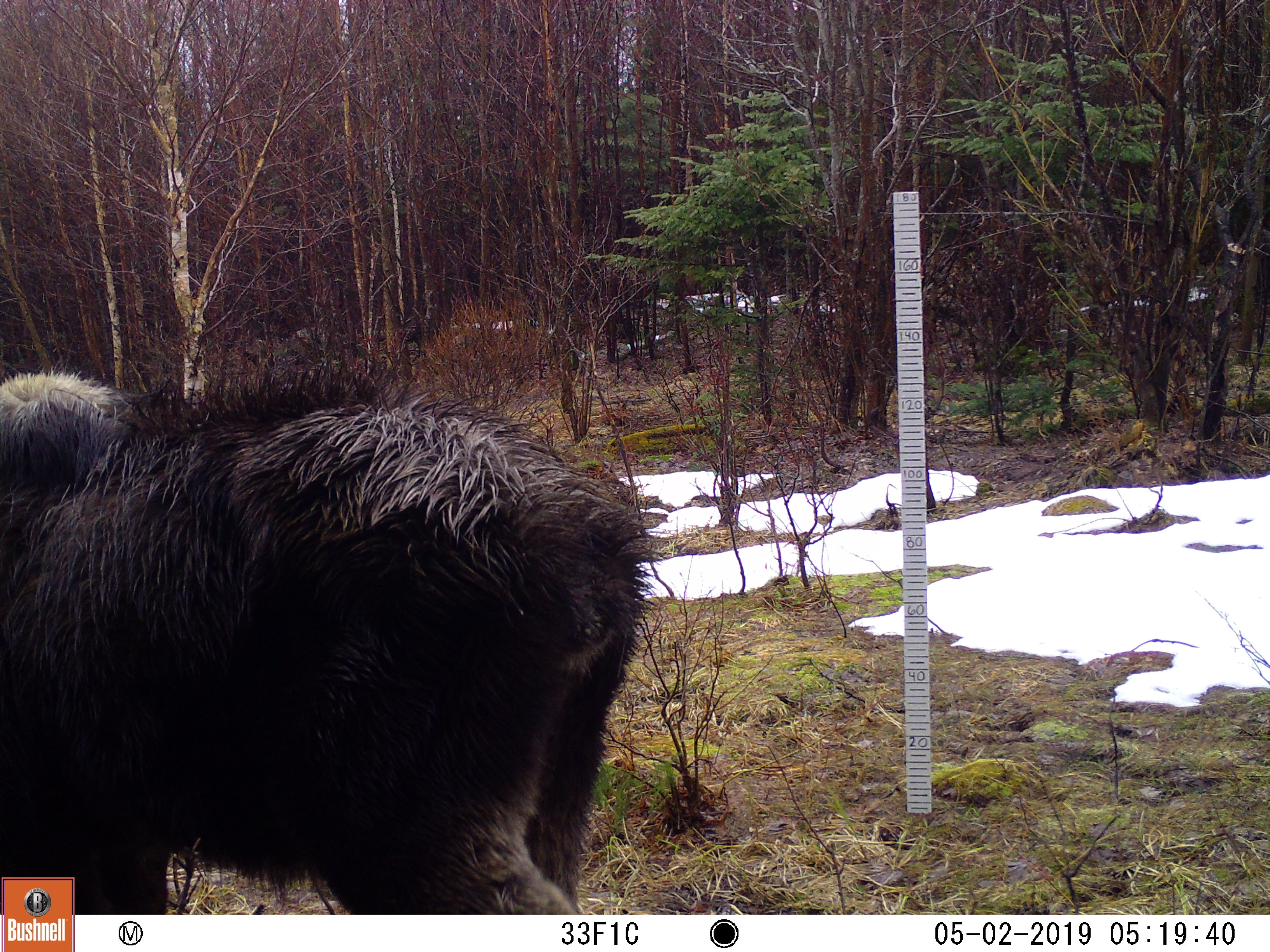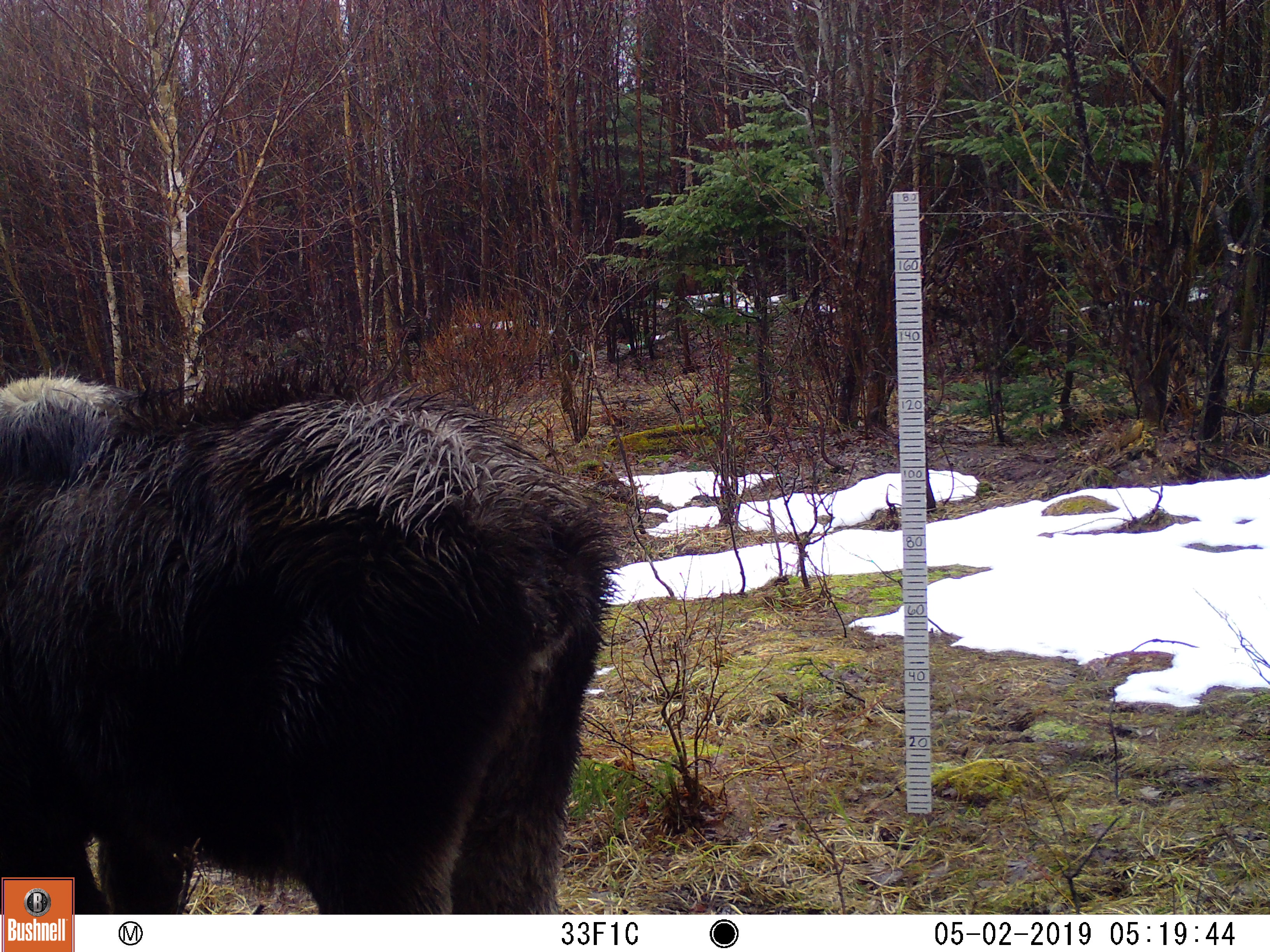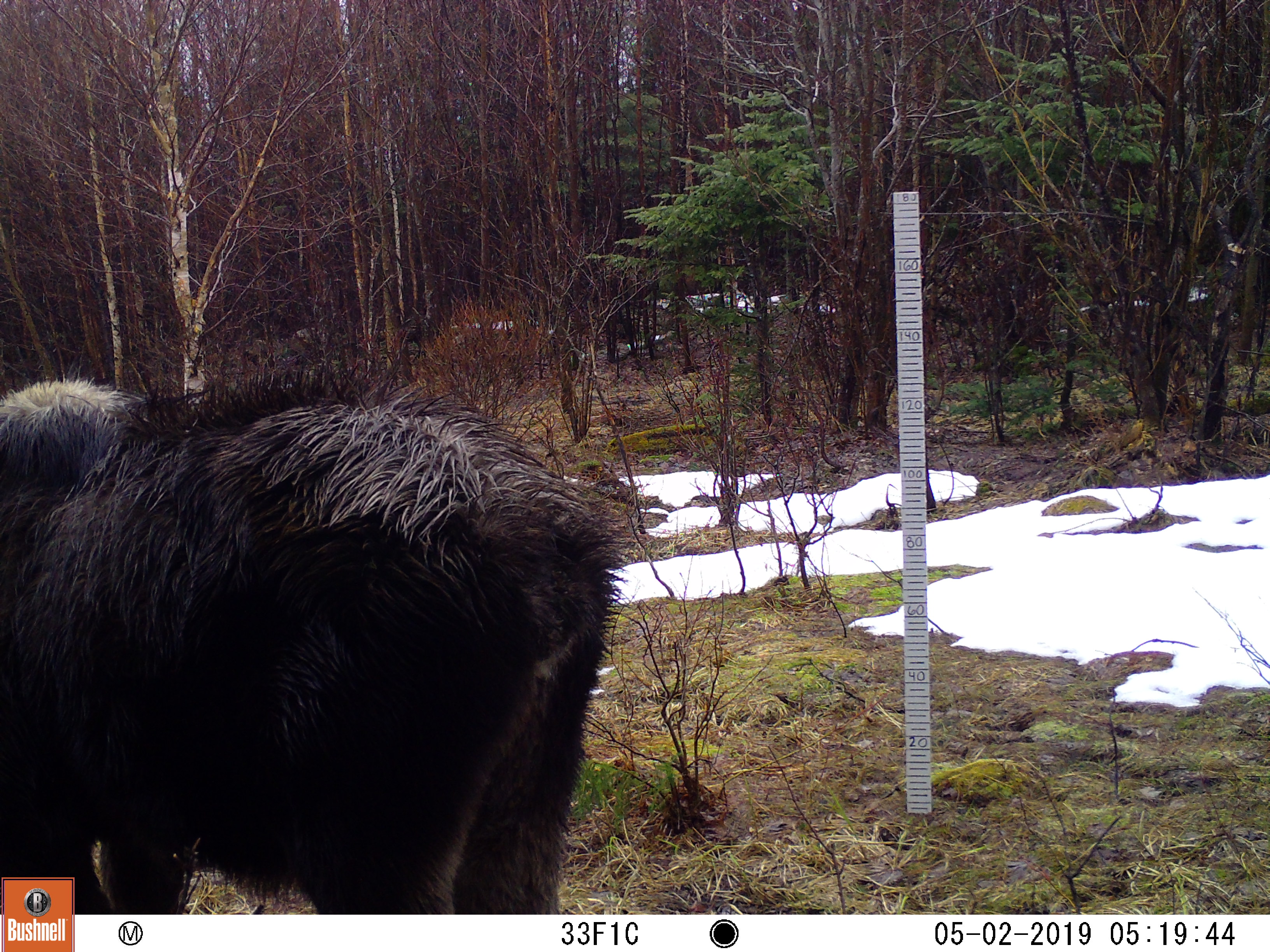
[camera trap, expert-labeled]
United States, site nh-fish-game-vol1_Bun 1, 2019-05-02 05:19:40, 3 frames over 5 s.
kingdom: Animalia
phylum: Chordata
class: Mammalia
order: Artiodactyla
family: Cervidae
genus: Alces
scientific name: Alces alces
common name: moose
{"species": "moose (Alces alces)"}